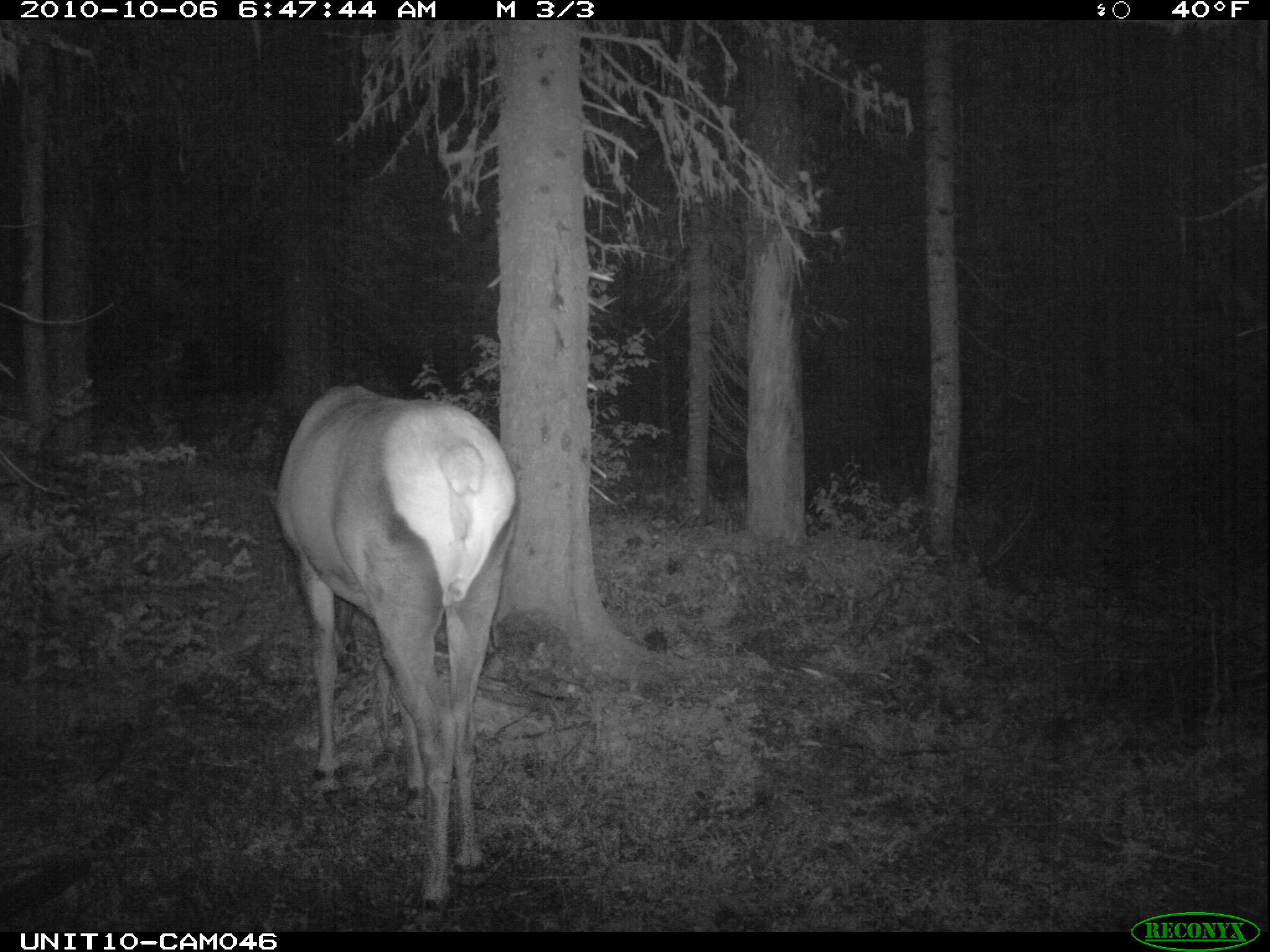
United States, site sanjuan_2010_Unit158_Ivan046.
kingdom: Animalia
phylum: Chordata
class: Mammalia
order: Artiodactyla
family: Cervidae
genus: Cervus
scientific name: Cervus elaphus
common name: red deer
Cervus elaphus (red deer).